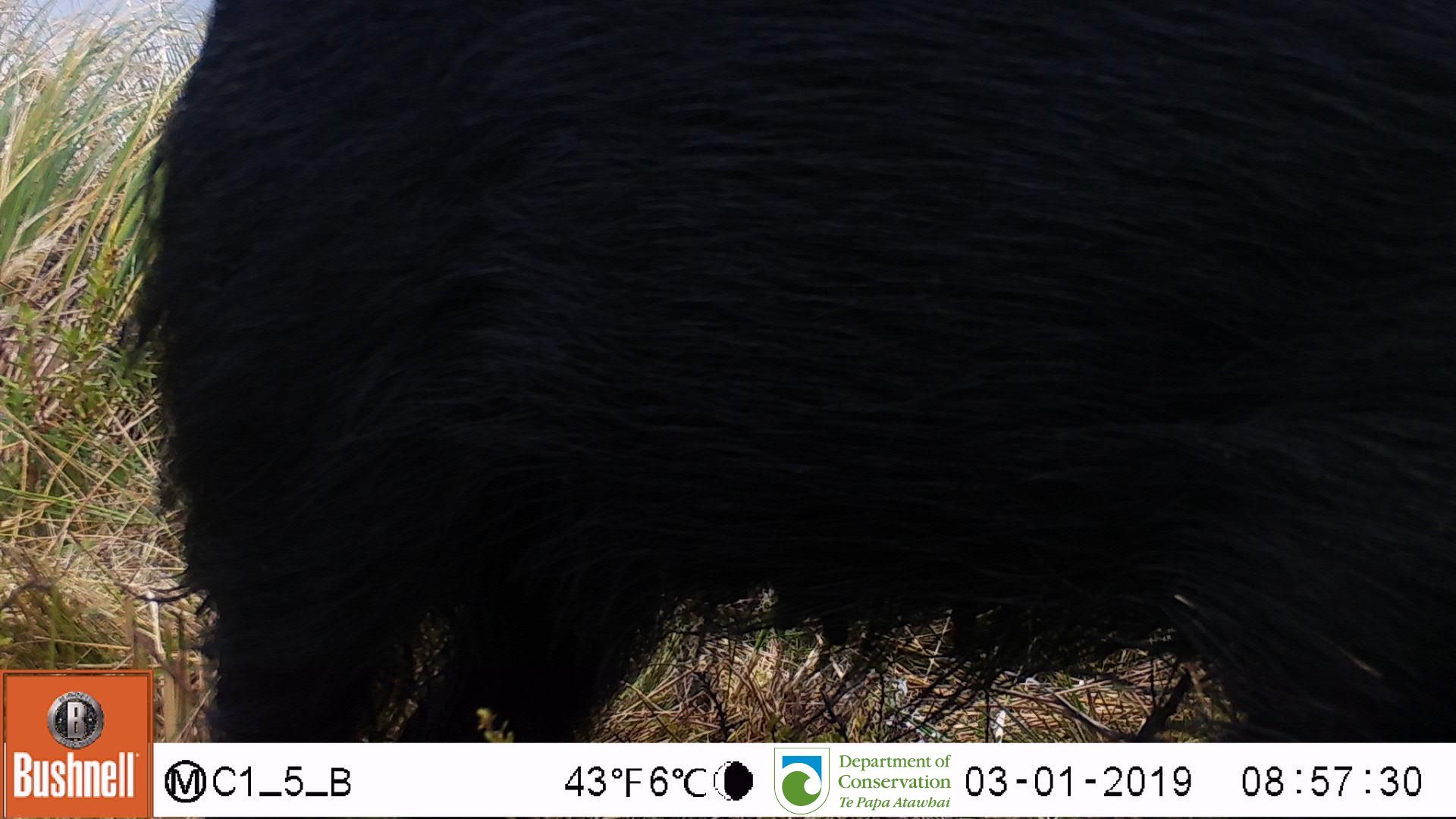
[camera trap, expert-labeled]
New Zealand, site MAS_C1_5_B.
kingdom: Animalia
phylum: Chordata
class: Mammalia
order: Artiodactyla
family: Suidae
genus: Sus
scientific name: Sus scrofa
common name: pig